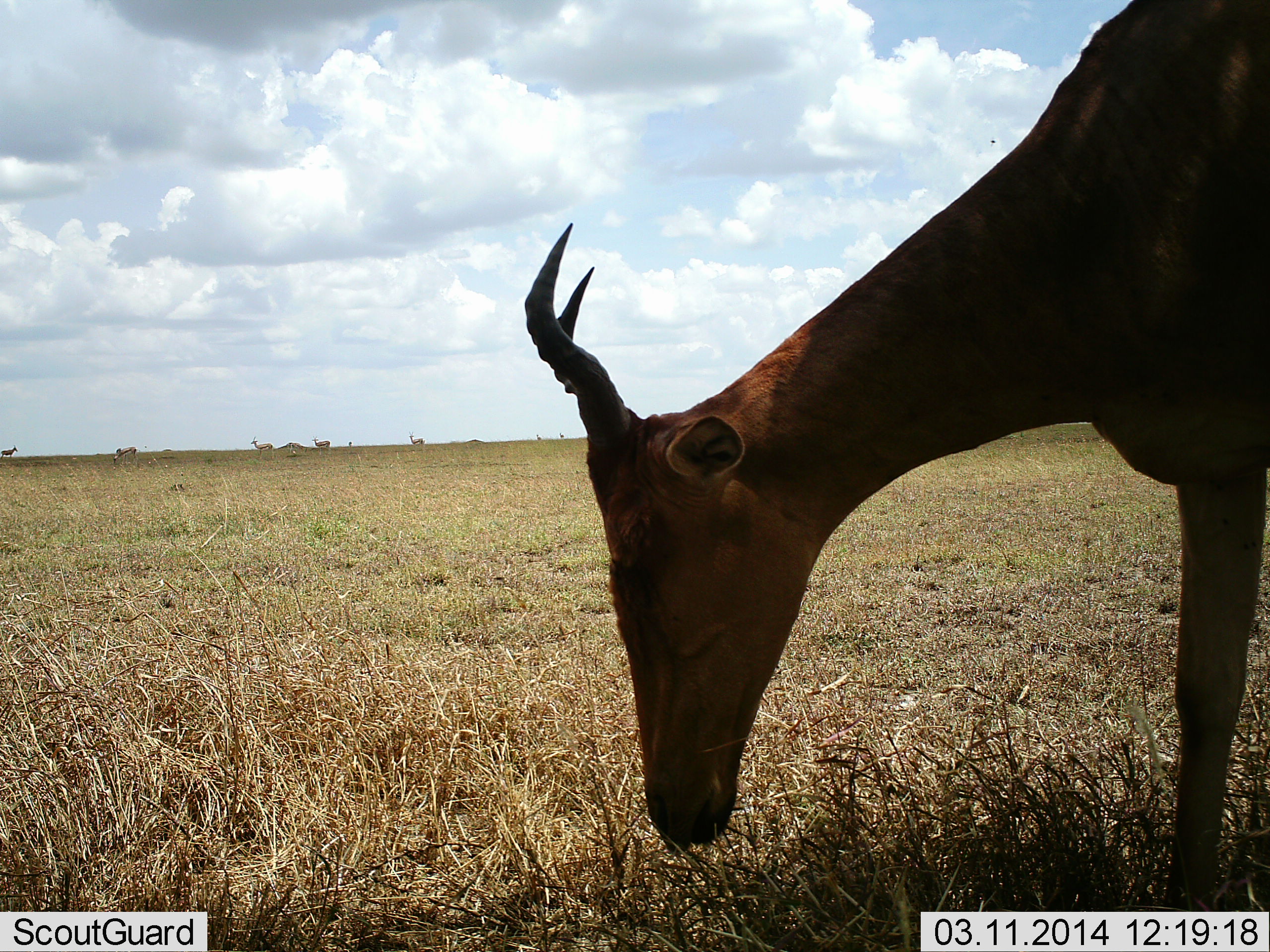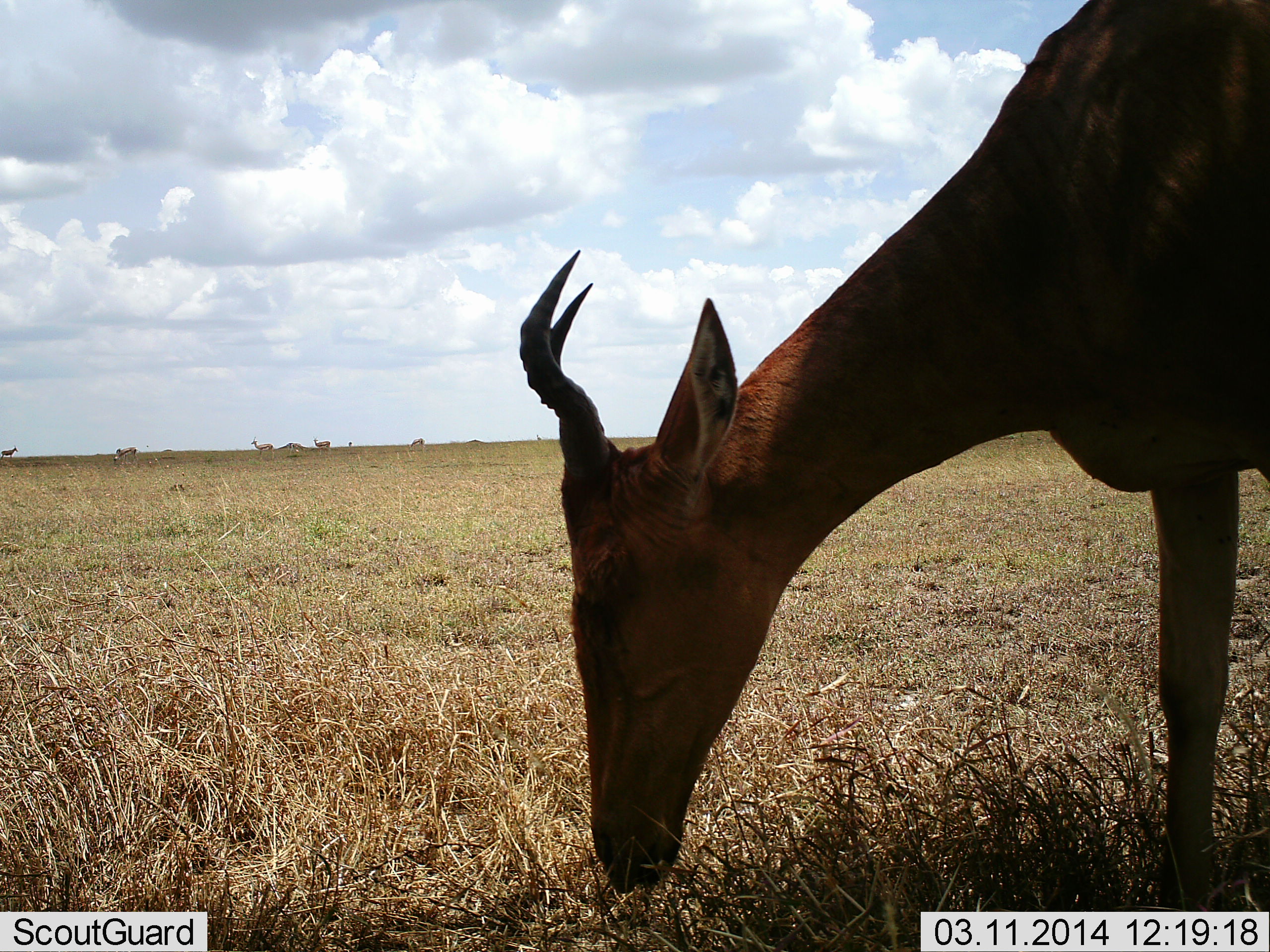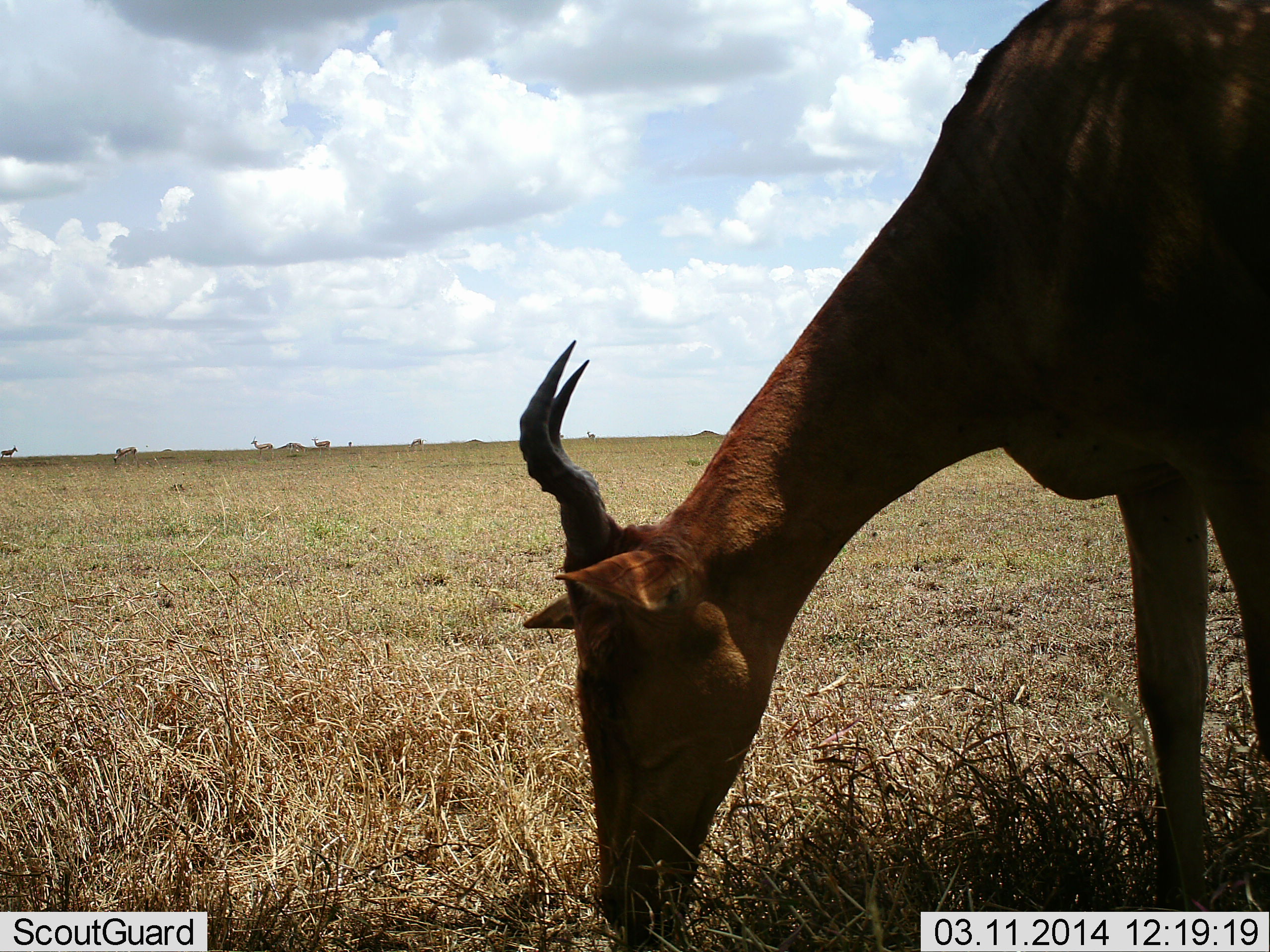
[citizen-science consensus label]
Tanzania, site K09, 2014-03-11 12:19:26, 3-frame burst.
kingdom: Animalia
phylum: Chordata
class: Mammalia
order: Artiodactyla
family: Bovidae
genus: Alcelaphus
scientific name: Alcelaphus buselaphus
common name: hartebeest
Hartebeest (Alcelaphus buselaphus), count 1. Behavior (volunteer vote fractions): standing 25%, resting 0%, moving 8%, interacting 0%. Young present (vote fraction): 0%. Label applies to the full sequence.